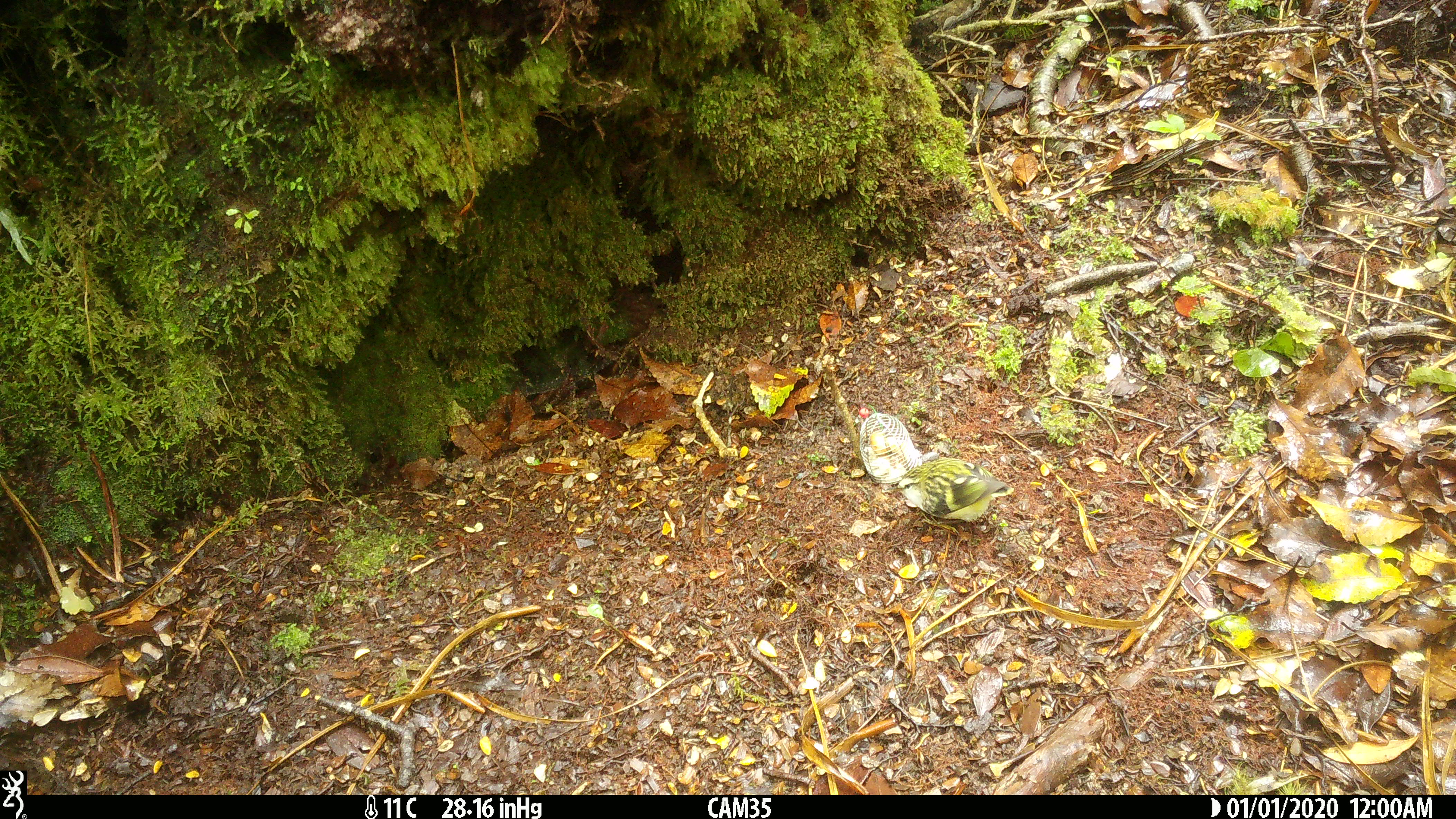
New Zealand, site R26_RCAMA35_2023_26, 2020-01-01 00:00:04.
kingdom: Animalia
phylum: Chordata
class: Aves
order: Passeriformes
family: Acanthisittidae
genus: Acanthisitta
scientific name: Acanthisitta chloris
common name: rifleman